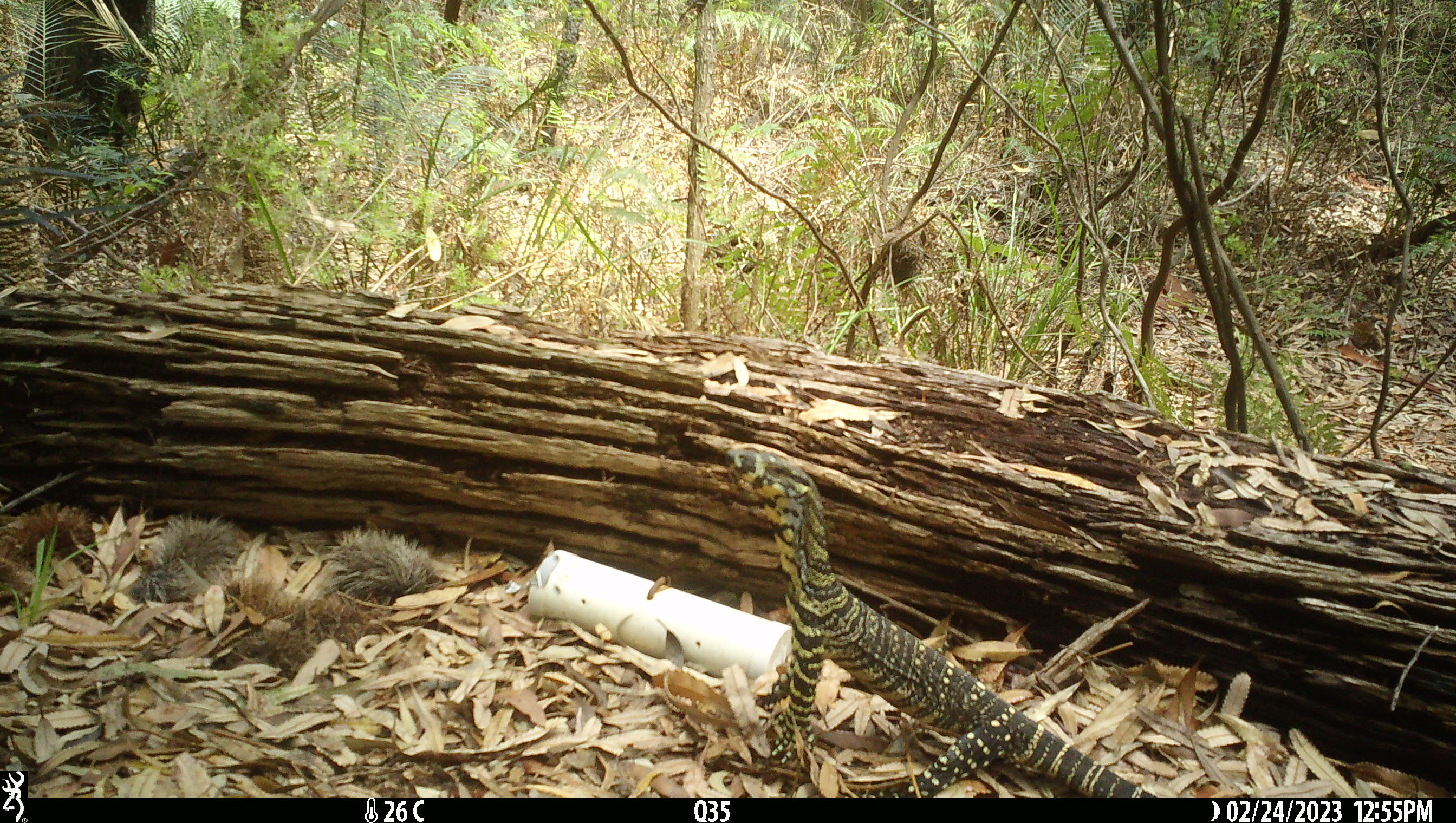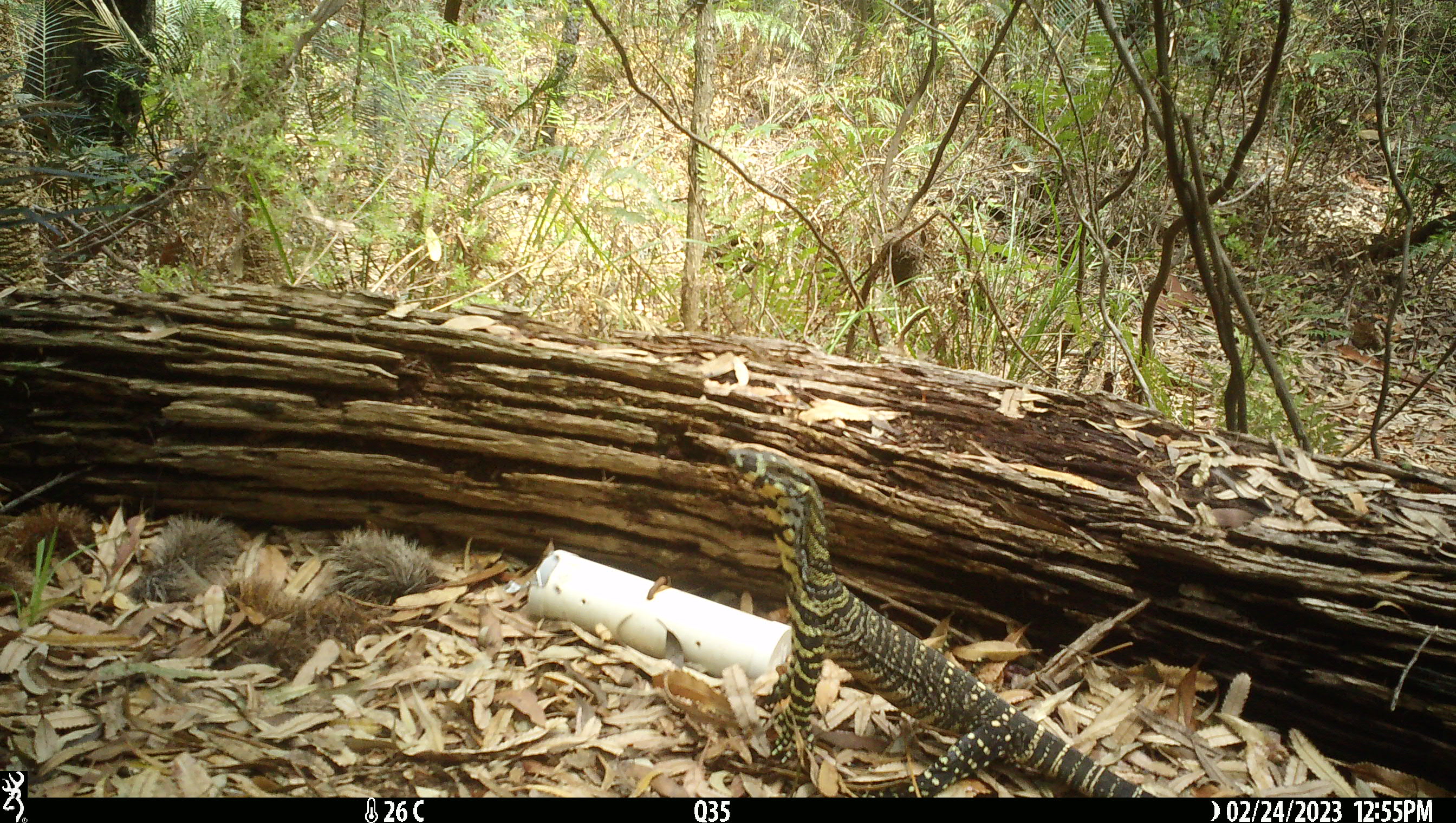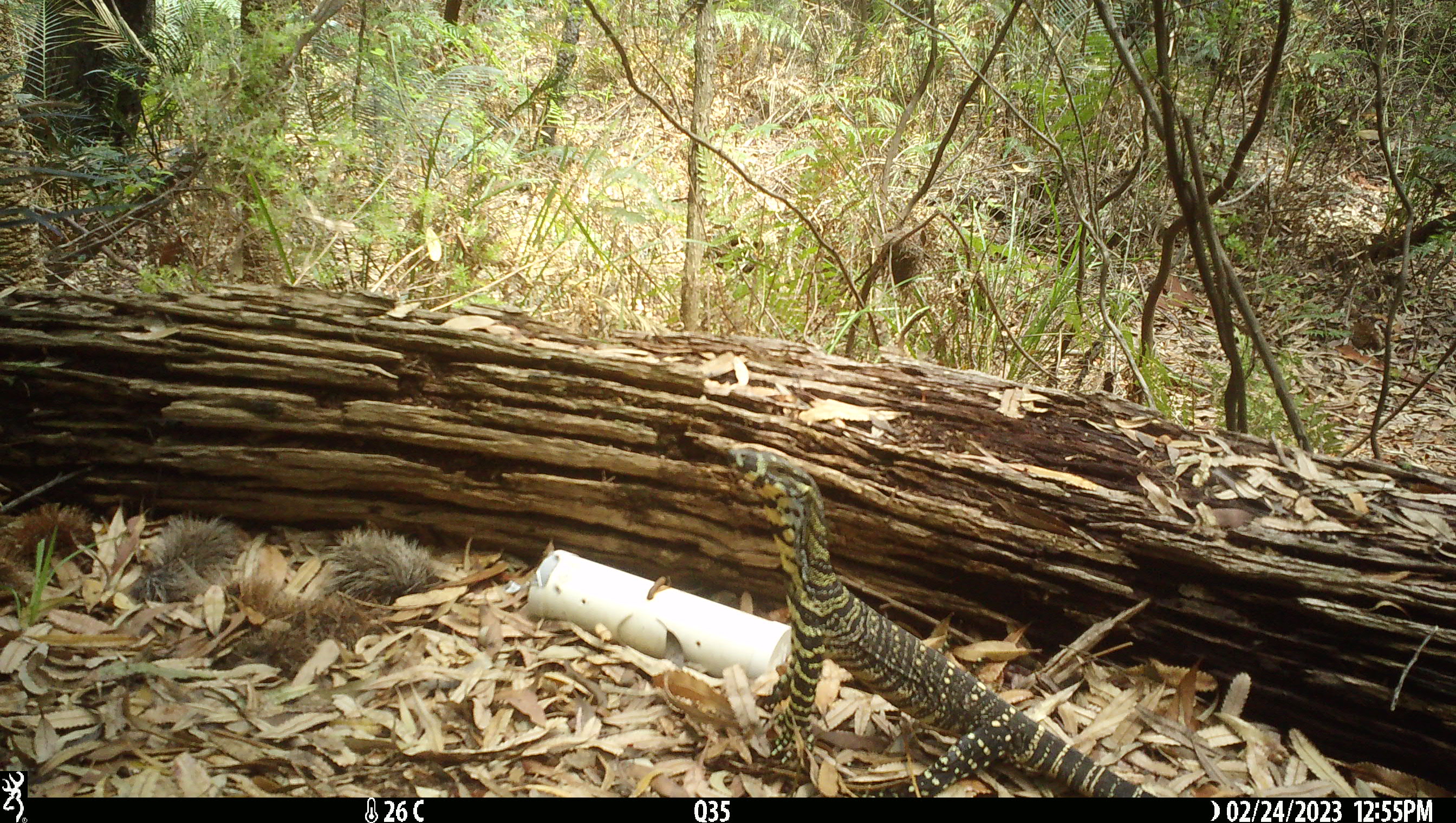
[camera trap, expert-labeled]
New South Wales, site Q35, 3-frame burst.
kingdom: Animalia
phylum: Chordata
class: Reptilia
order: Squamata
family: Varanidae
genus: Varanus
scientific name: Varanus varius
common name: lace monitor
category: goanna